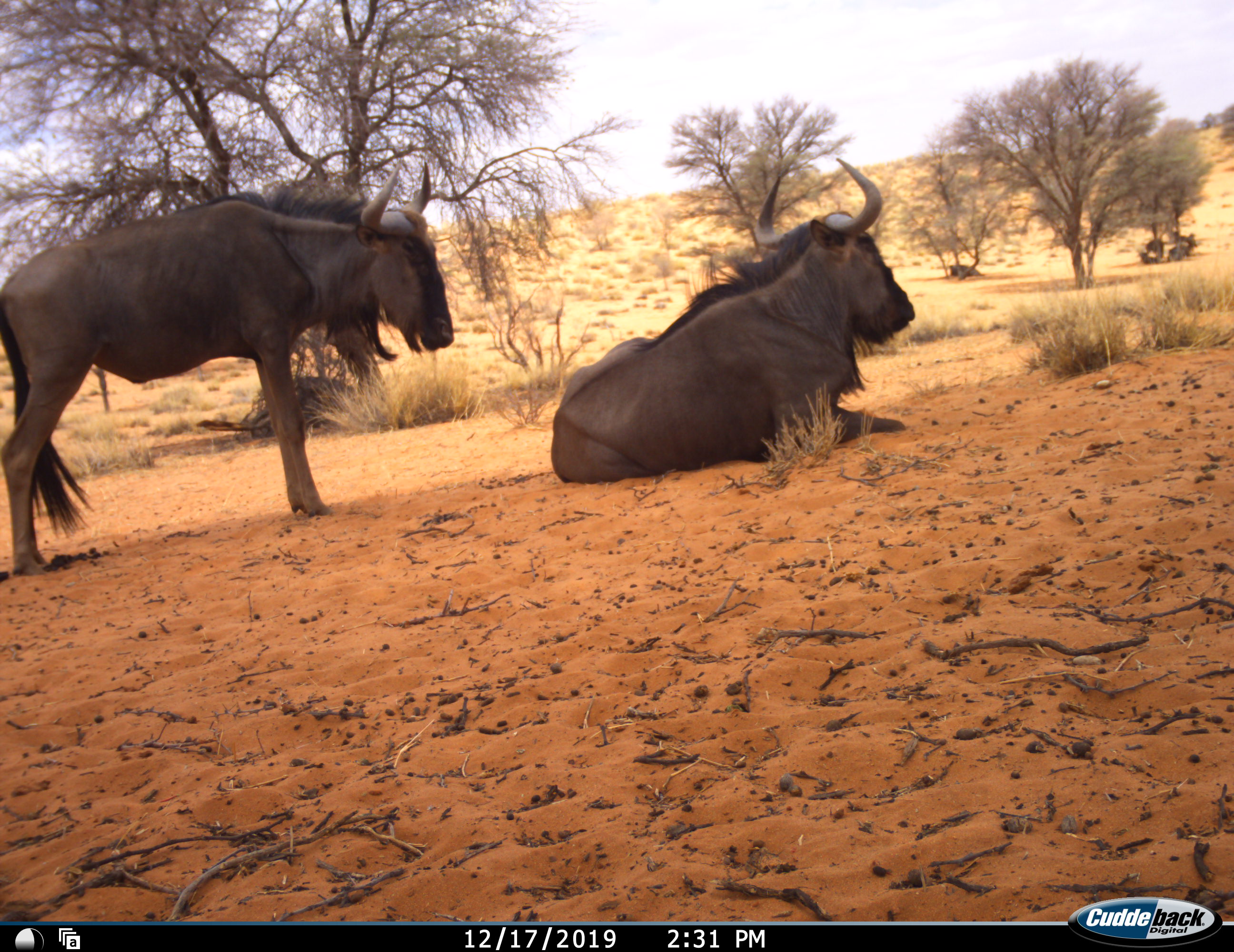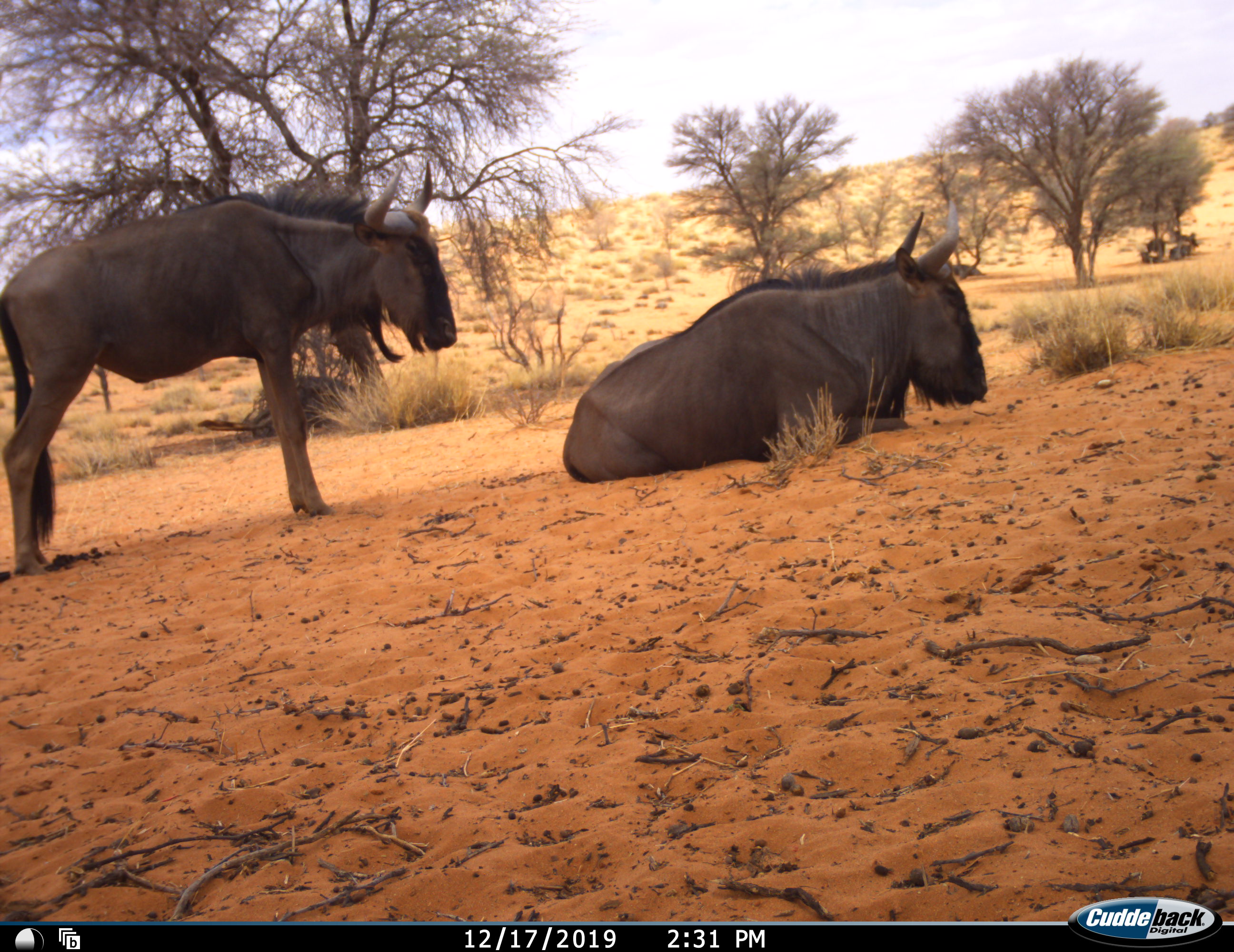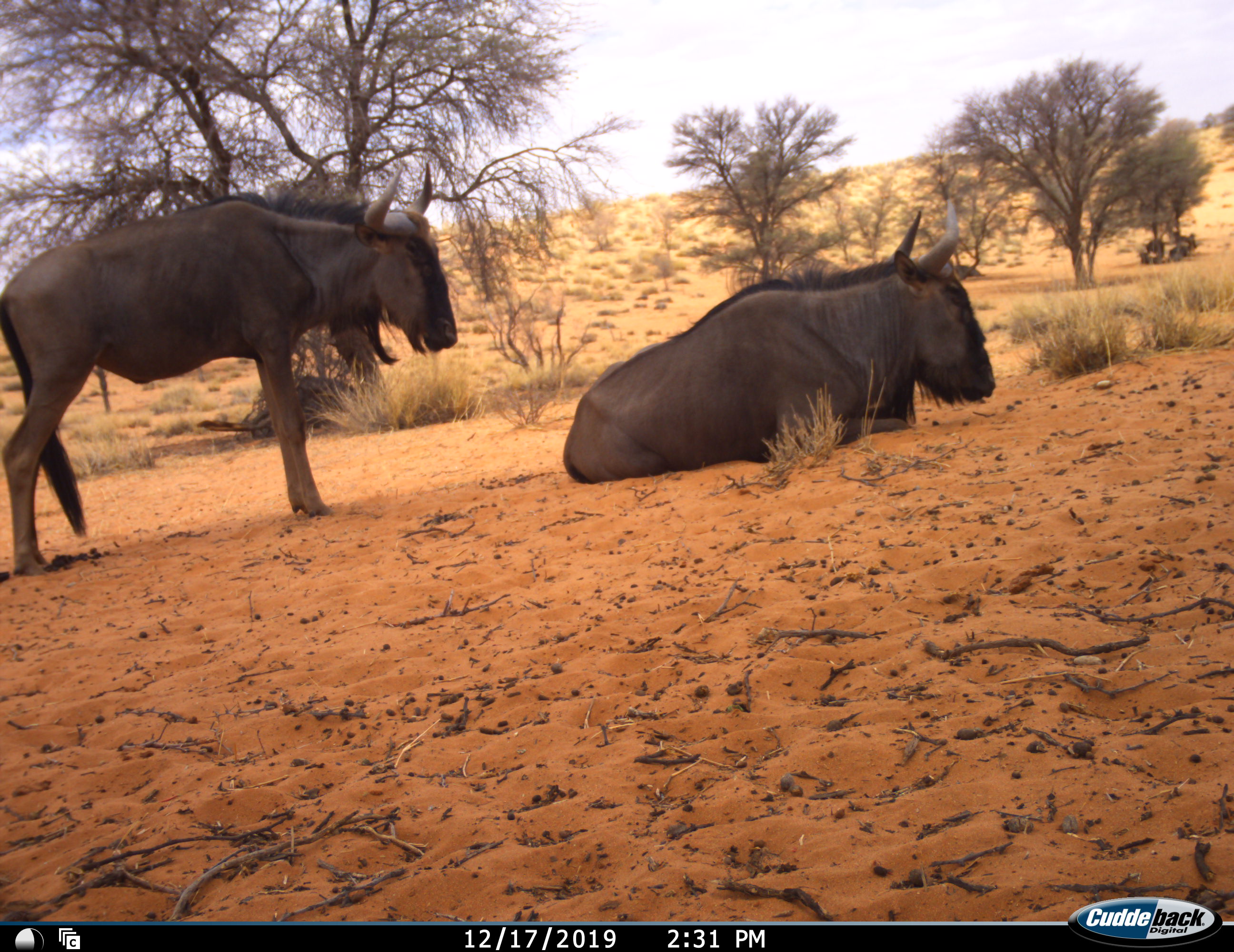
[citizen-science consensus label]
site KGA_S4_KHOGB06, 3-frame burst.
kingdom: Animalia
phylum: Chordata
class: Mammalia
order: Artiodactyla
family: Bovidae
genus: Connochaetes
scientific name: Connochaetes taurinus taurinus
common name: blue wildebeest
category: wildebeestblue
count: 2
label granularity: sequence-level